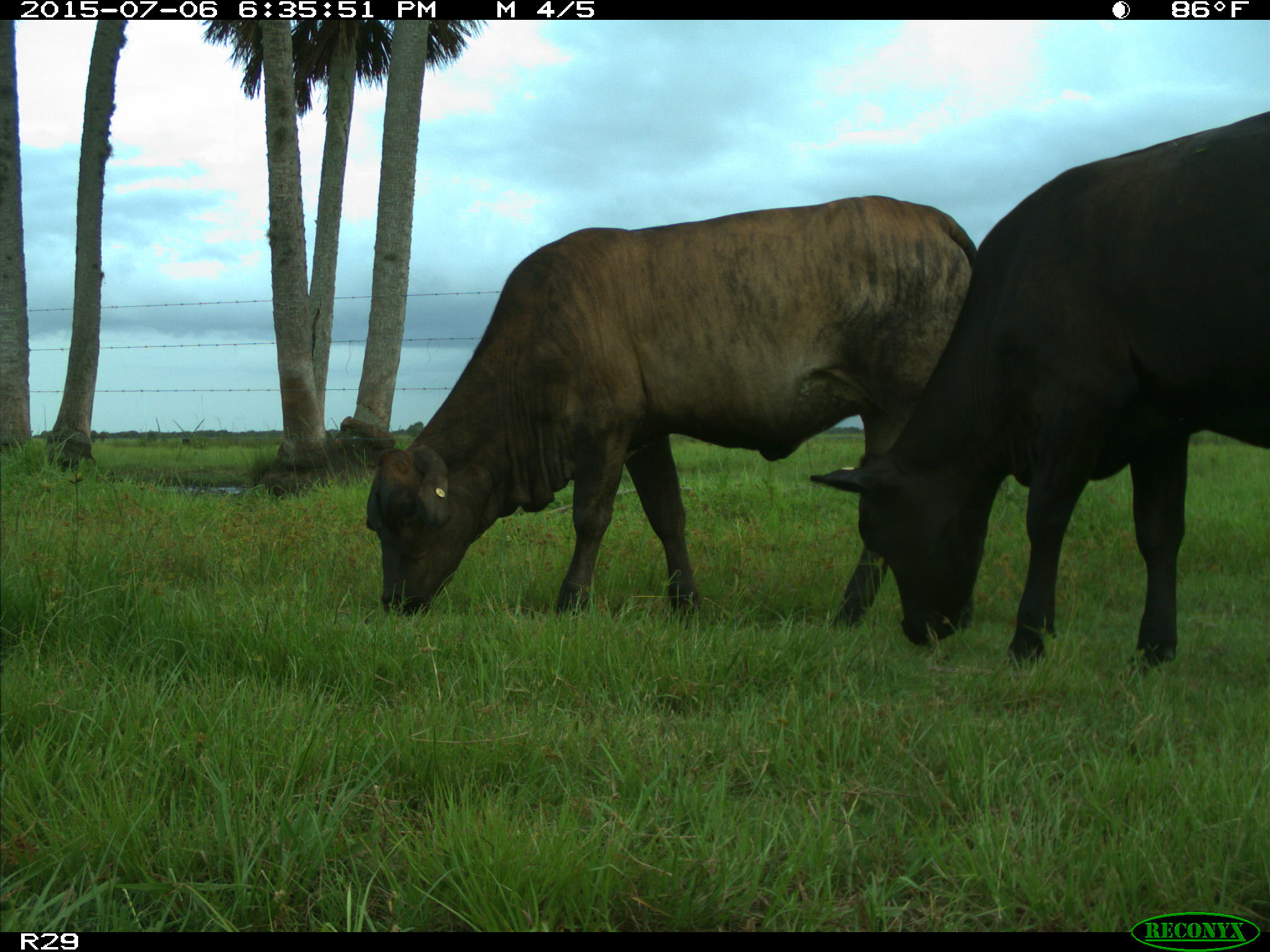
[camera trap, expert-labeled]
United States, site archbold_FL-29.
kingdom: Animalia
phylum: Chordata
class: Mammalia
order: Artiodactyla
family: Bovidae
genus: Bos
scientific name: Bos taurus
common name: domestic cow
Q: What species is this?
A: Bos taurus (domestic cow).